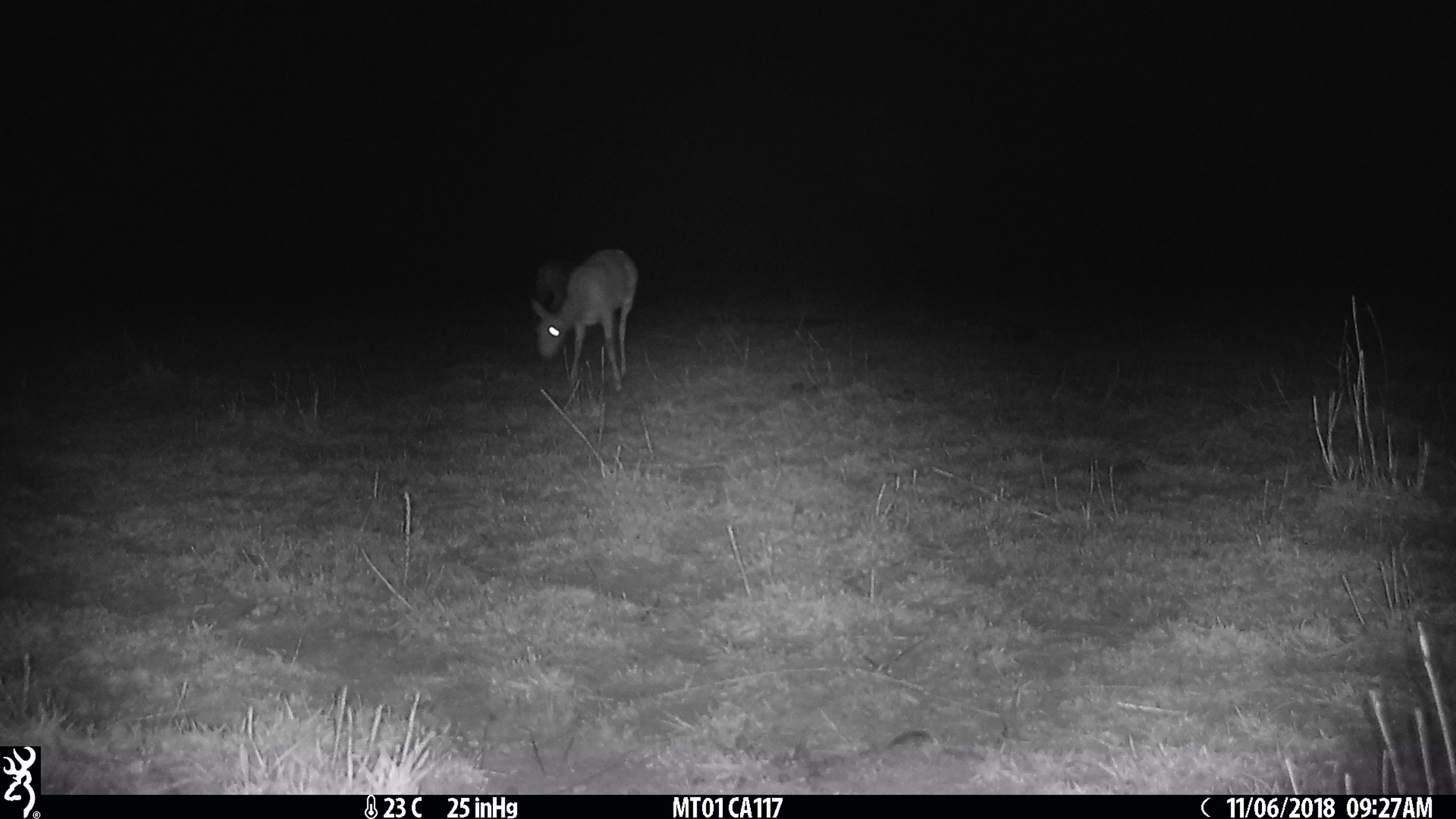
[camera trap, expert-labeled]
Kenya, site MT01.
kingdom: Animalia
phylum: Chordata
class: Mammalia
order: Artiodactyla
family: Bovidae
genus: Ourebia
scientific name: Ourebia ourebi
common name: oribi